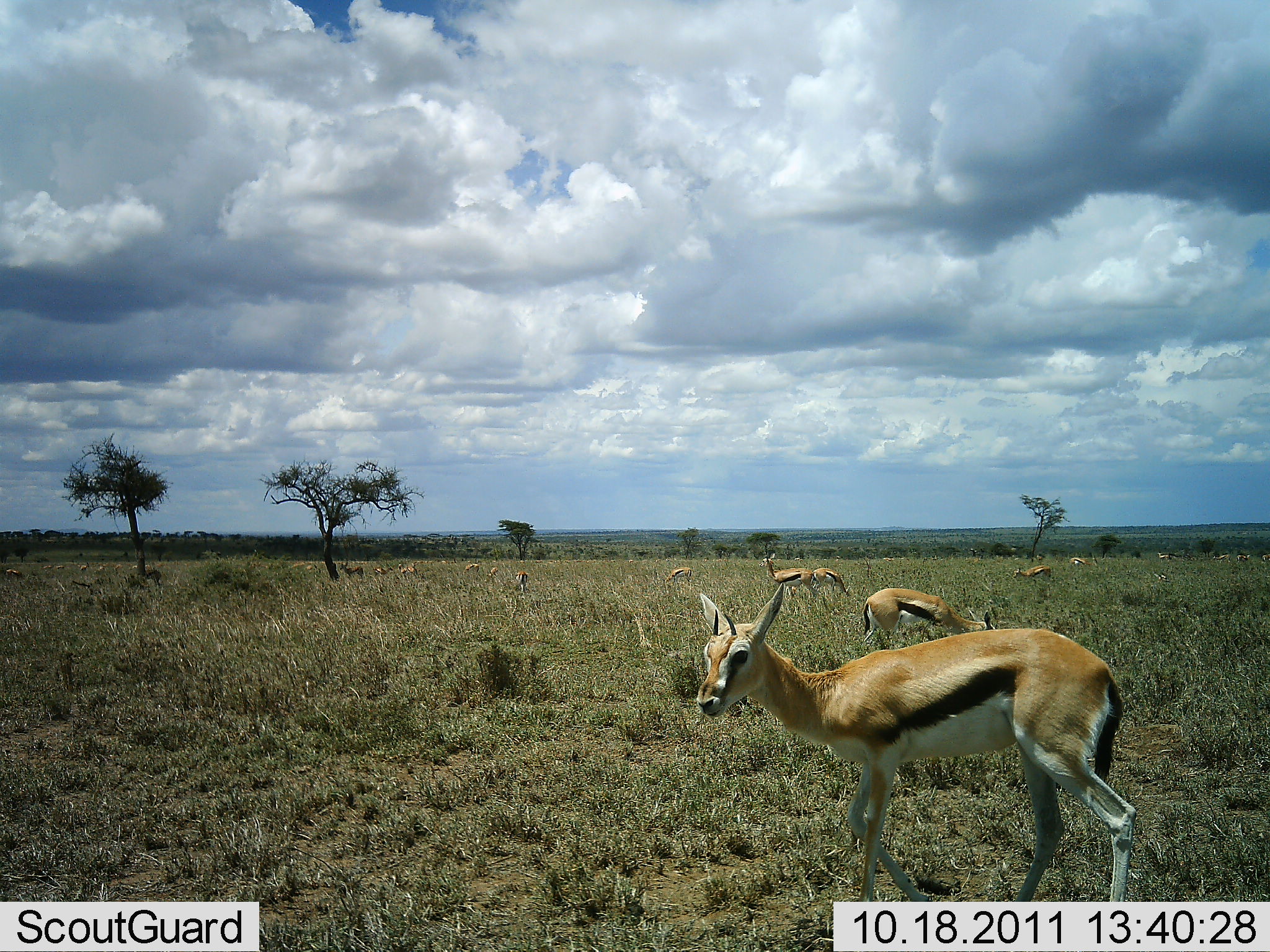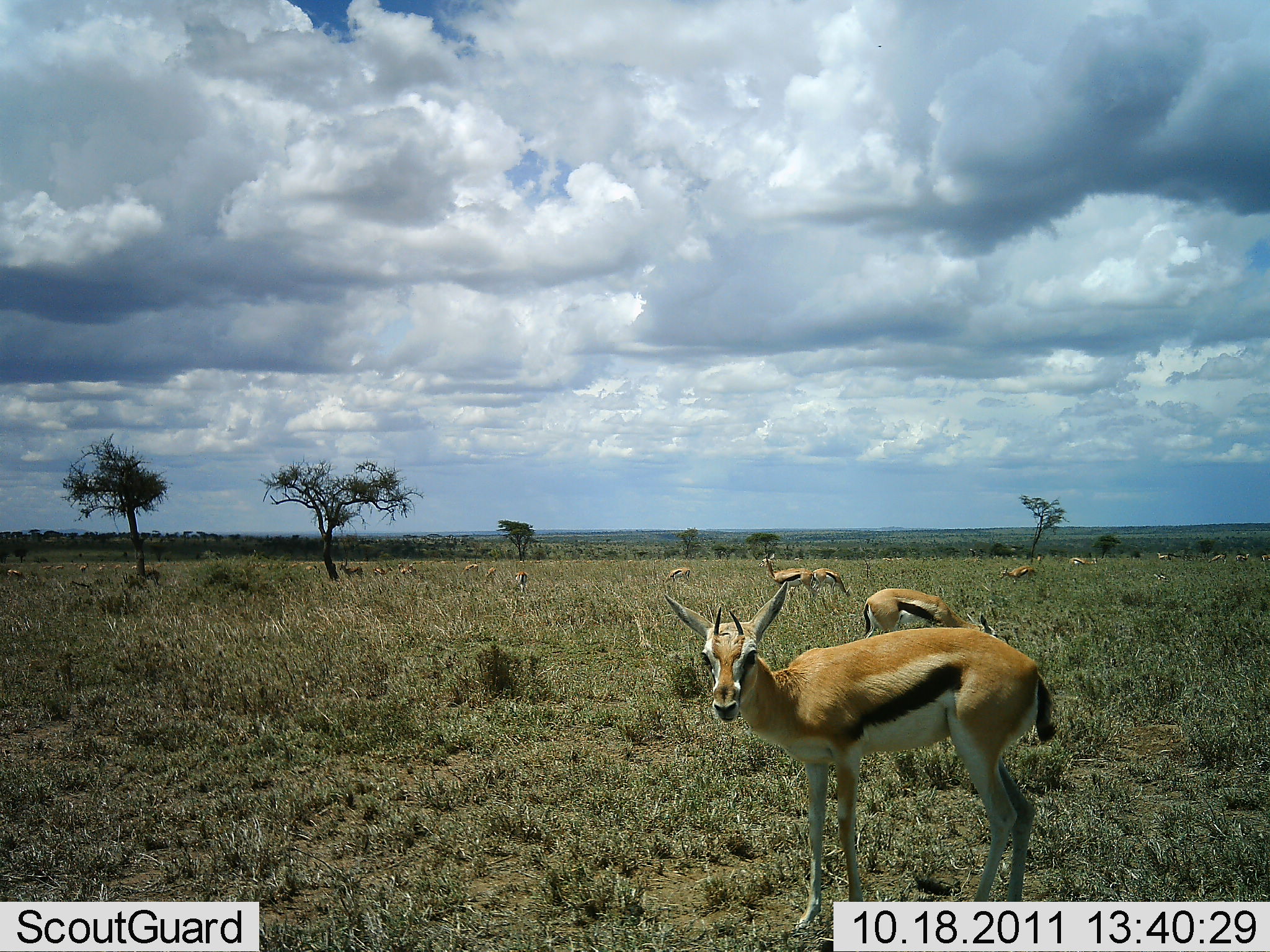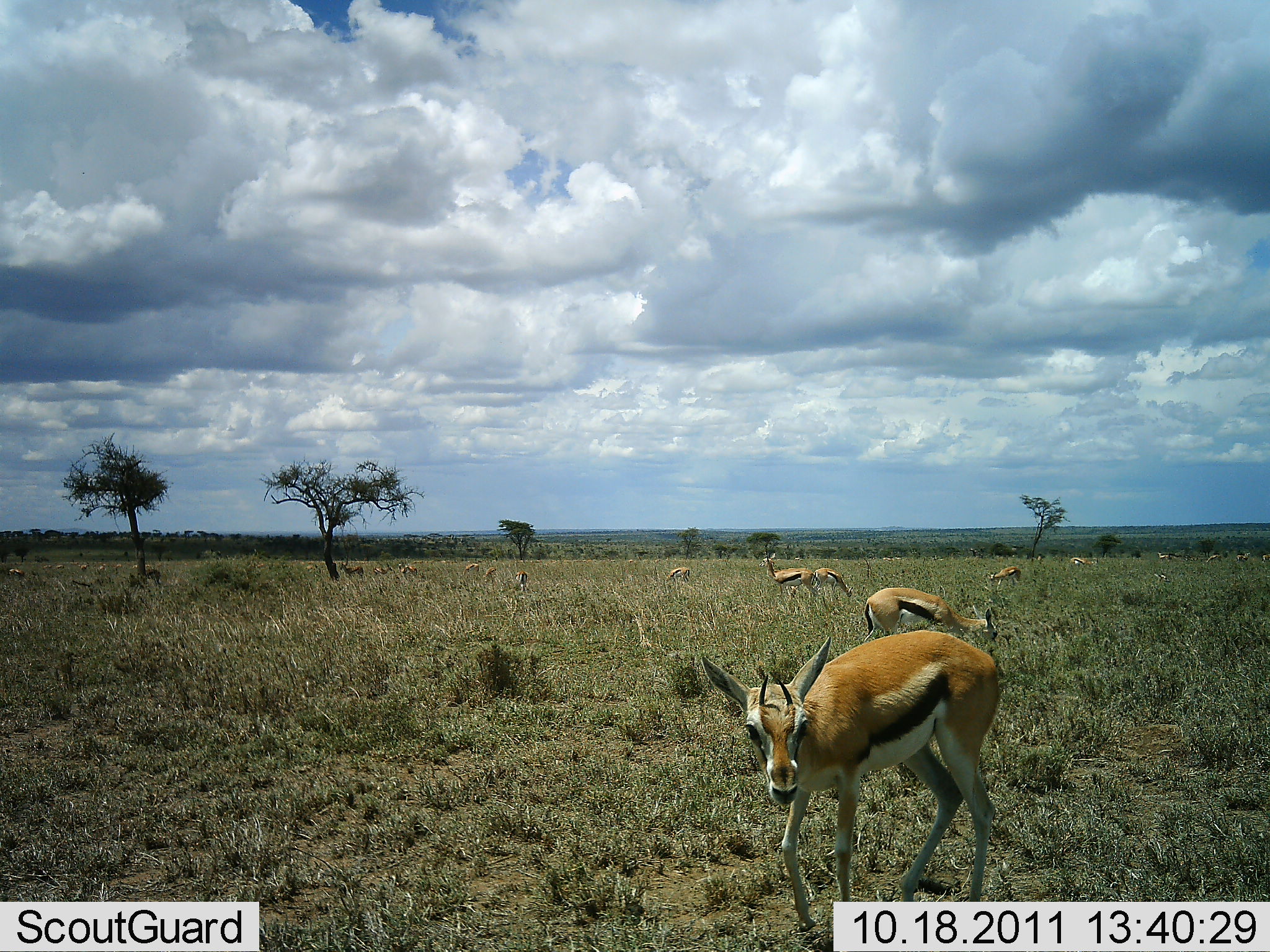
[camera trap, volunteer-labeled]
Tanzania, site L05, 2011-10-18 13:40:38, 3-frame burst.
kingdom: Animalia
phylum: Chordata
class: Mammalia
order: Artiodactyla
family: Bovidae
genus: Eudorcas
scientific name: Eudorcas thomsonii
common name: thomson's gazelle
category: gazellethomsons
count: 11-50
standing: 62%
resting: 8%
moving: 23%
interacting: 0%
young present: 8%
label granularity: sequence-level